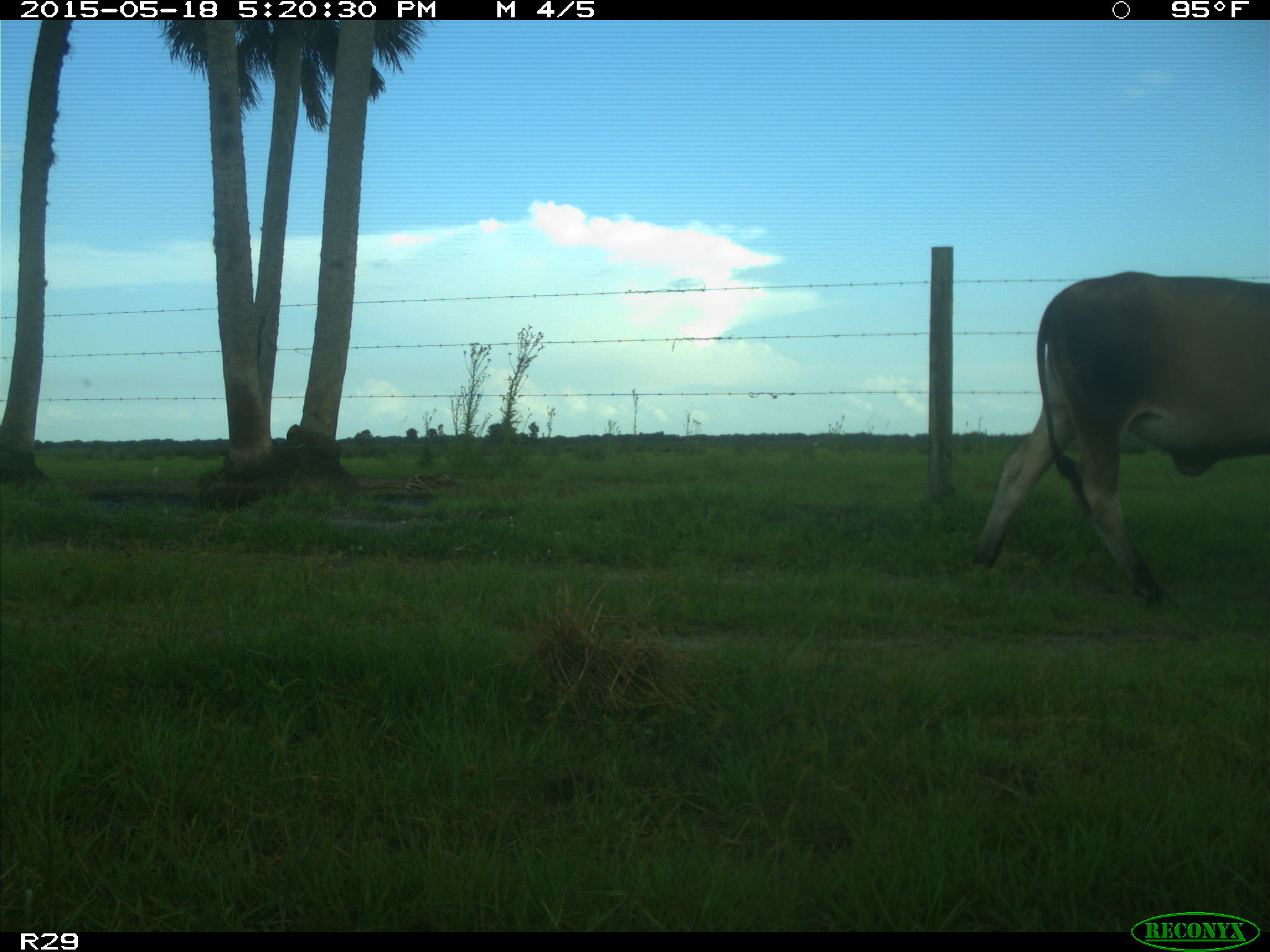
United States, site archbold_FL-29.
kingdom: Animalia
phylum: Chordata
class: Mammalia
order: Artiodactyla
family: Bovidae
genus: Bos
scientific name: Bos taurus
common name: domestic cow